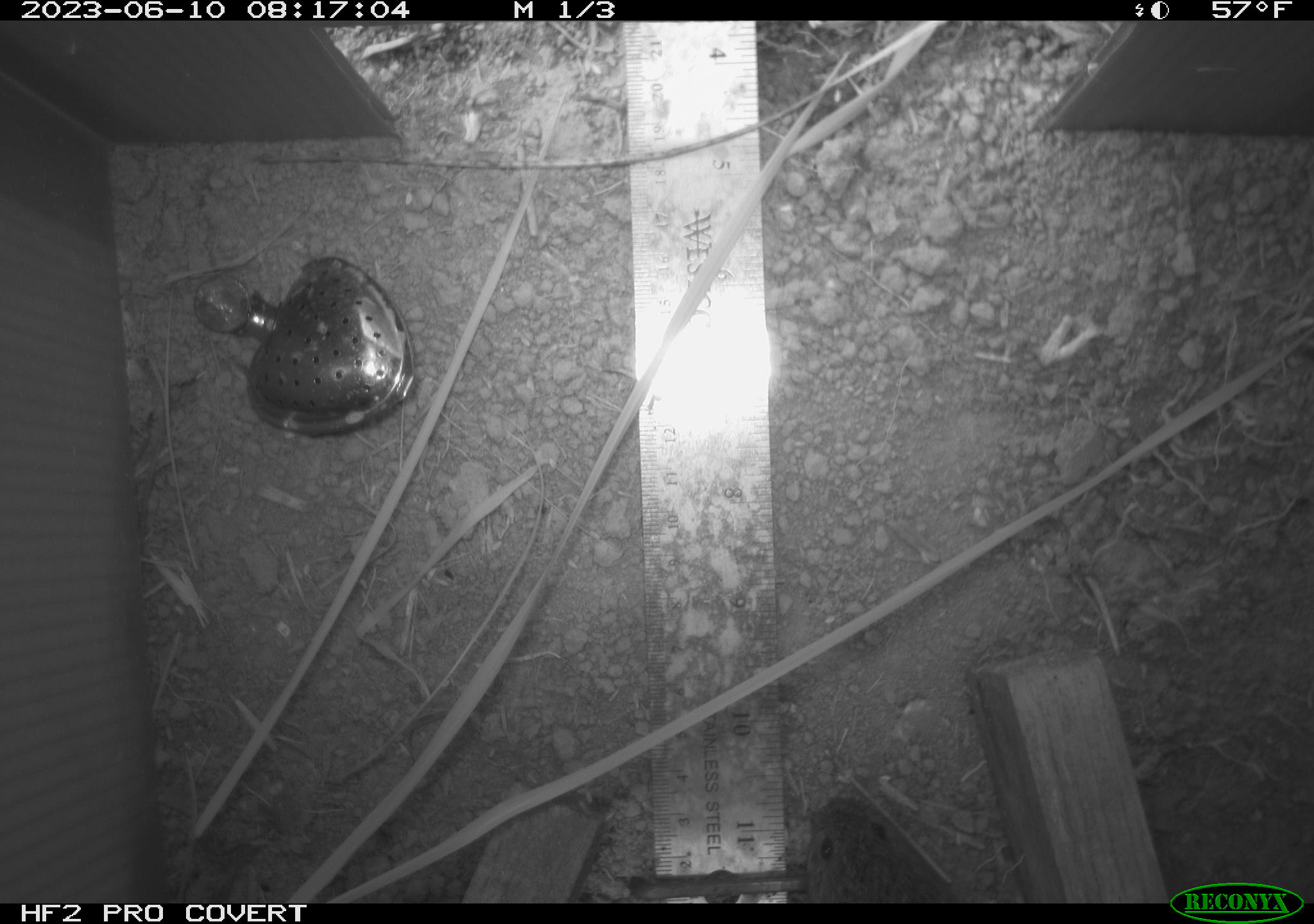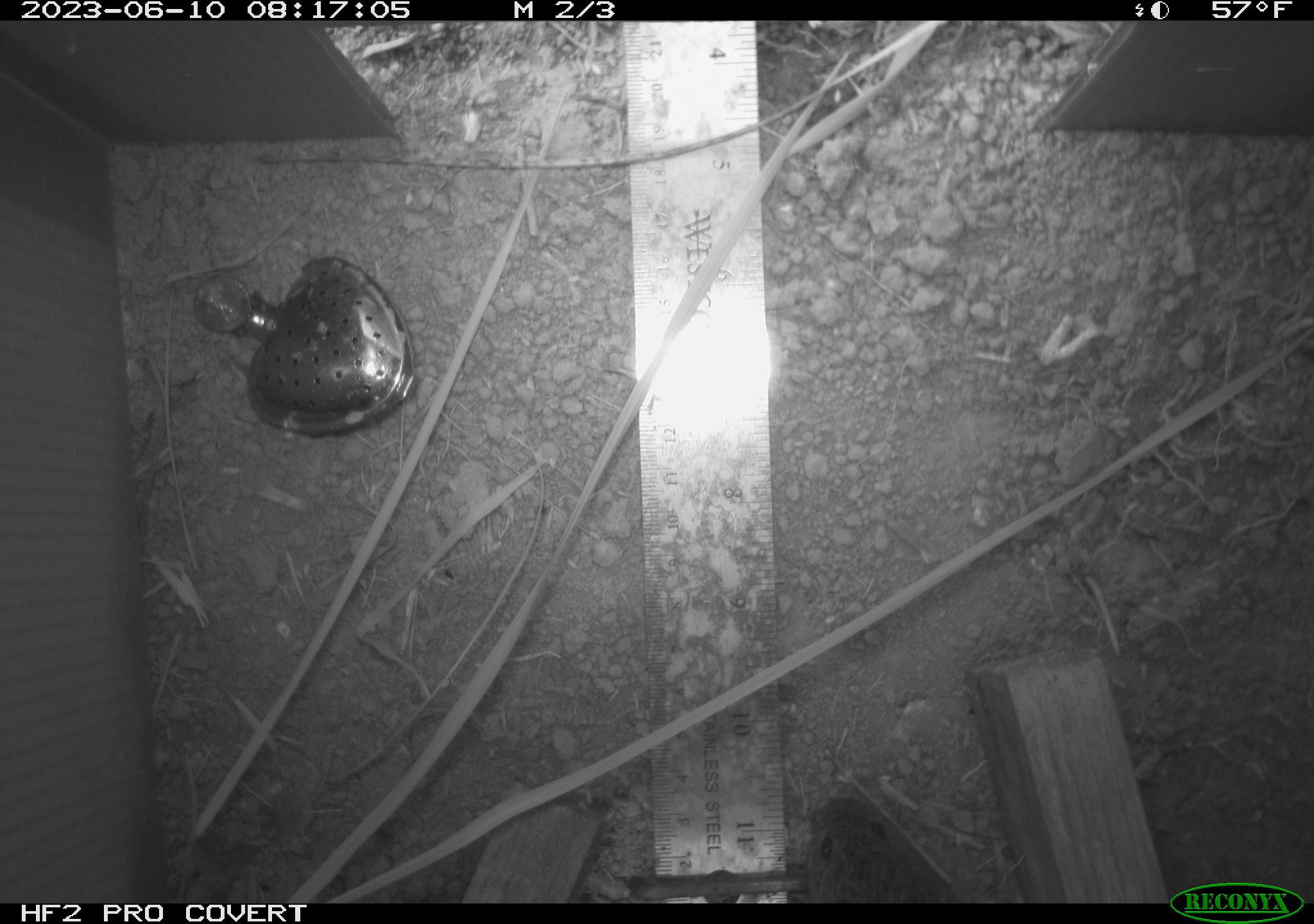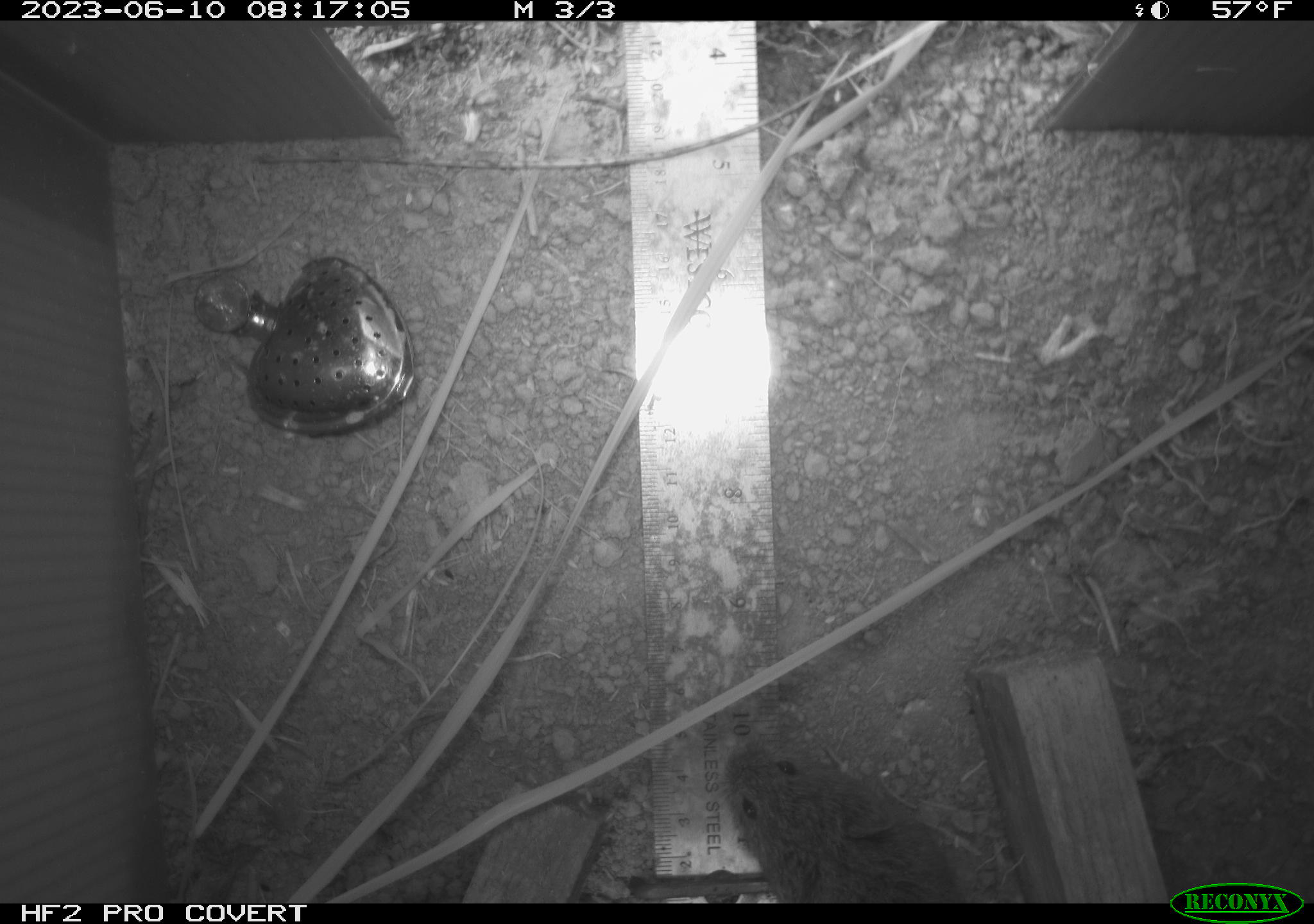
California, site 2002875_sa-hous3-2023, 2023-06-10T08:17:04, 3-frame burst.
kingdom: Animalia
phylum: Chordata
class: Mammalia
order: Rodentia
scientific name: Rodentia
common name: mouse species